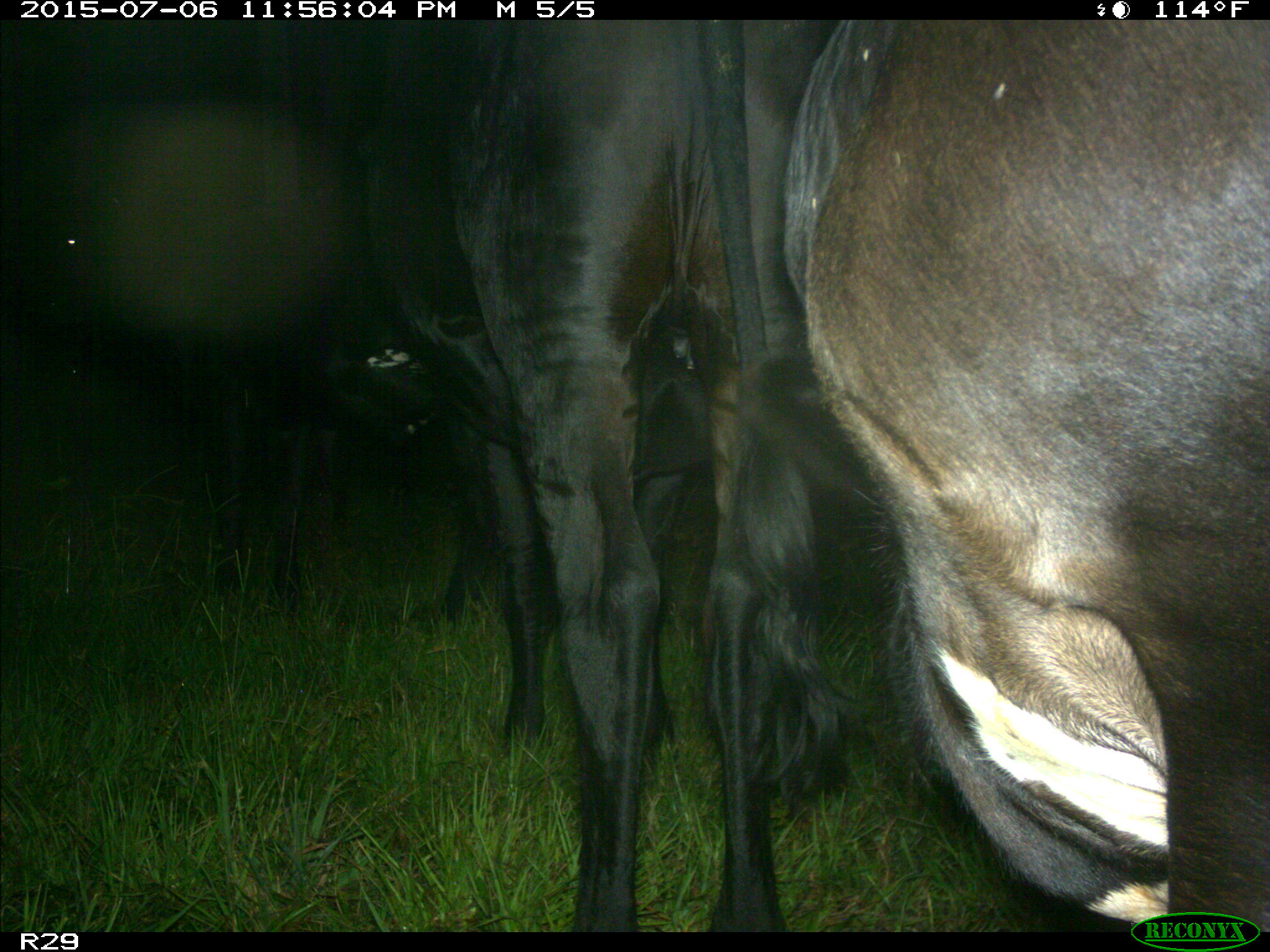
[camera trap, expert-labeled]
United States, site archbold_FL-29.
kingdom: Animalia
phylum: Chordata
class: Mammalia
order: Artiodactyla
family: Bovidae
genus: Bos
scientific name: Bos taurus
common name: domestic cow